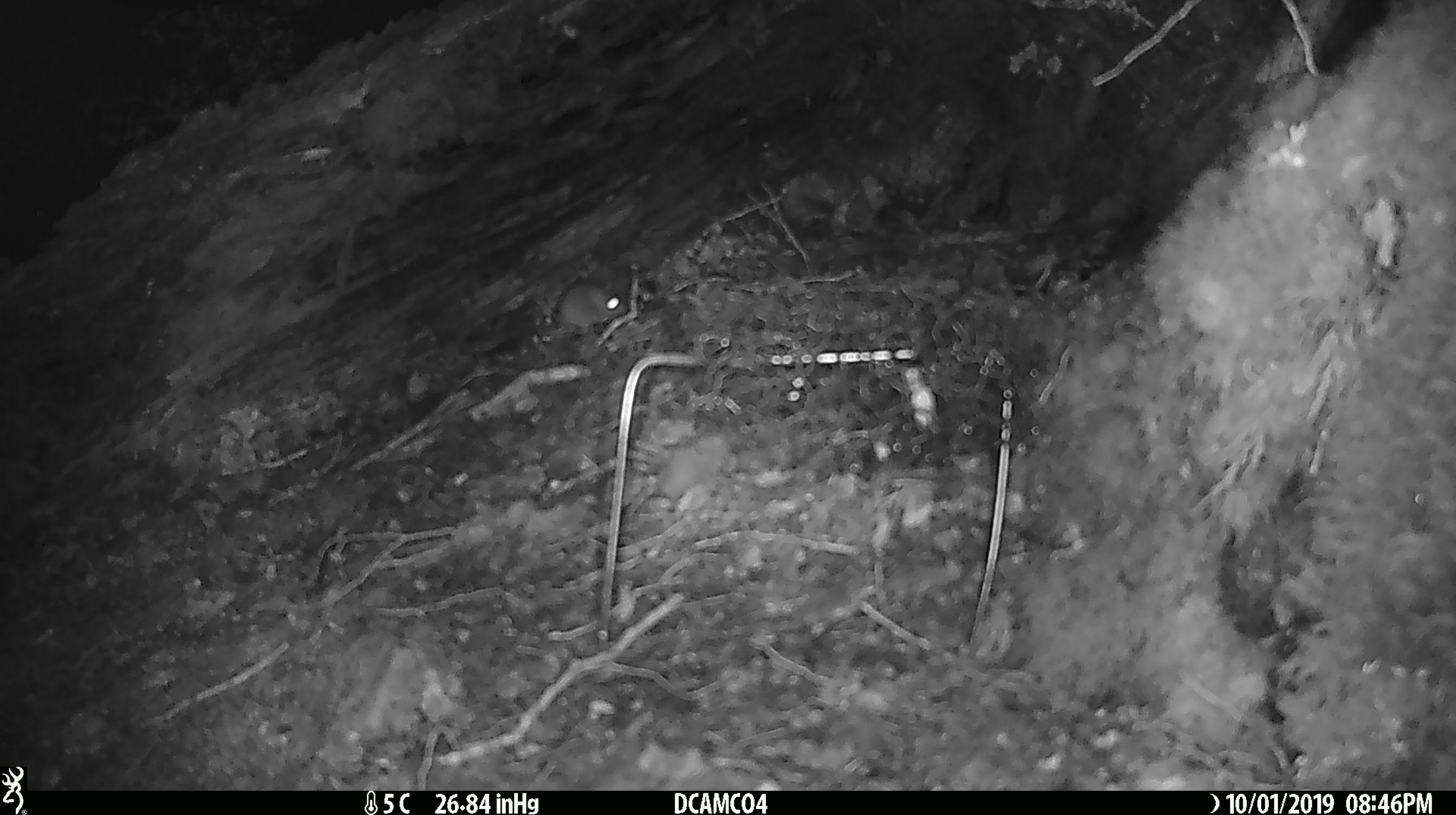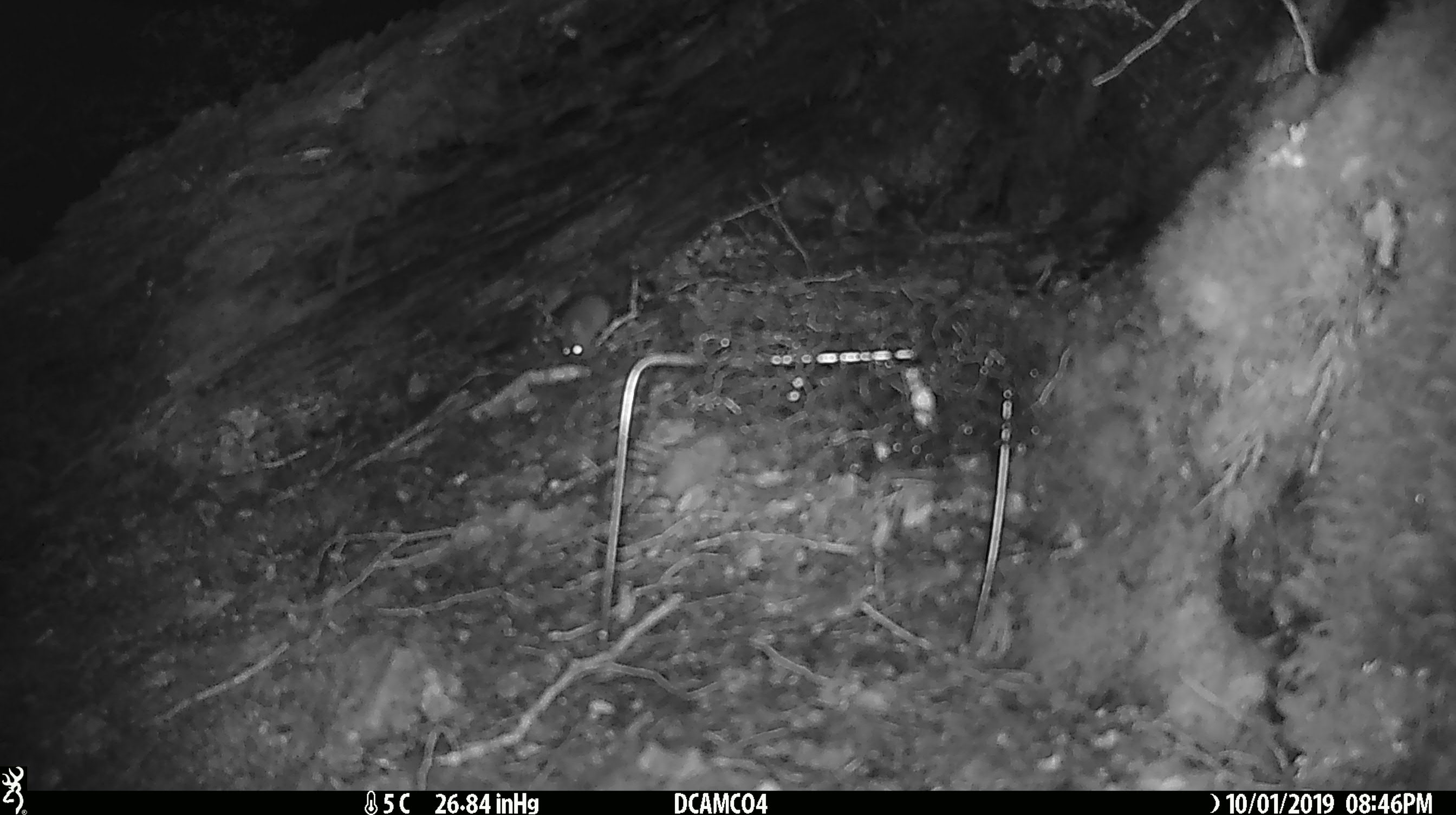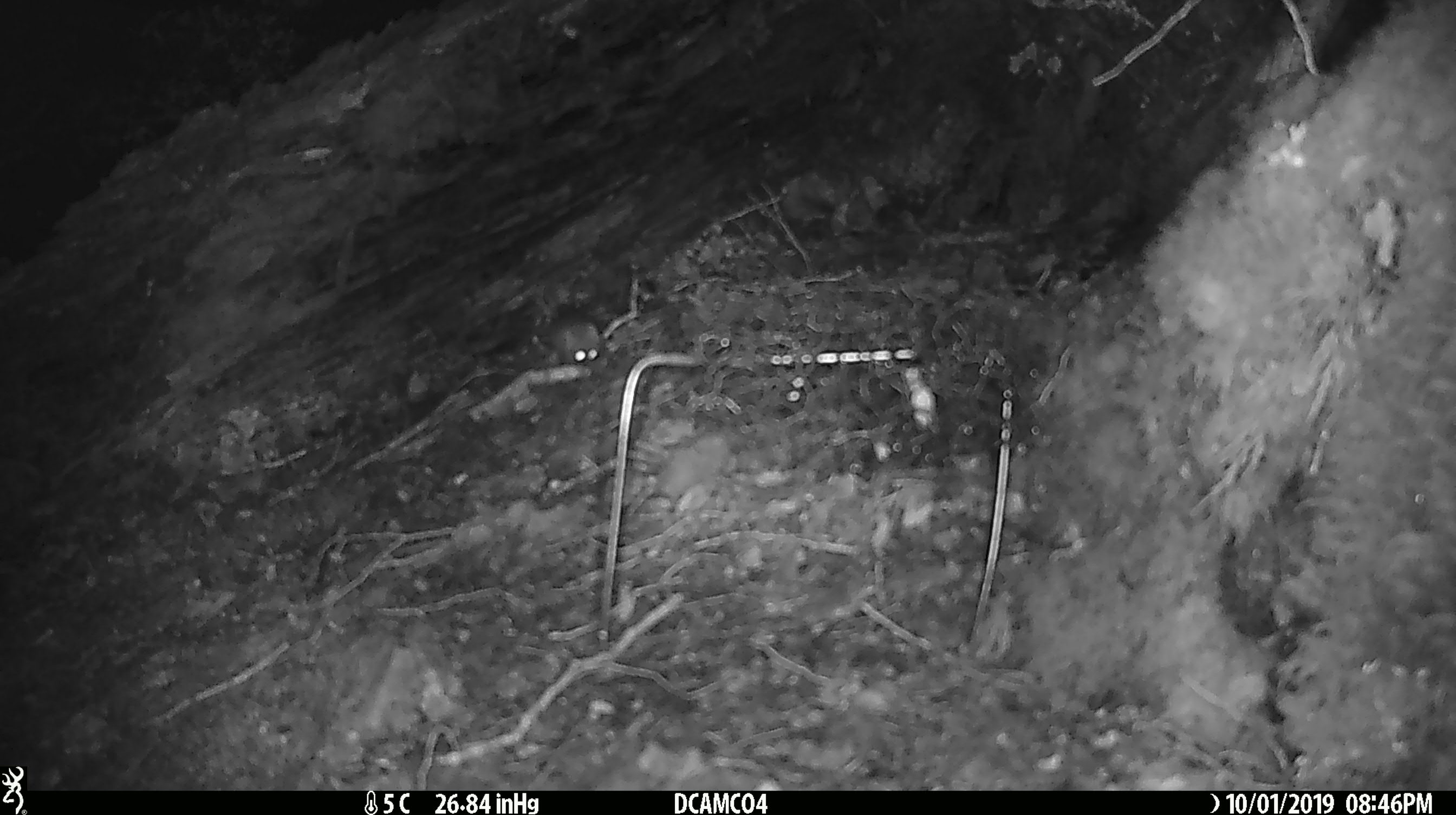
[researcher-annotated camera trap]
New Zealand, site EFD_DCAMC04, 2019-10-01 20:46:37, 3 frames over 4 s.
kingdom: Animalia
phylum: Chordata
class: Mammalia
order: Rodentia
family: Muridae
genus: Mus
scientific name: Mus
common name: mouse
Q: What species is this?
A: Mouse (Mus).